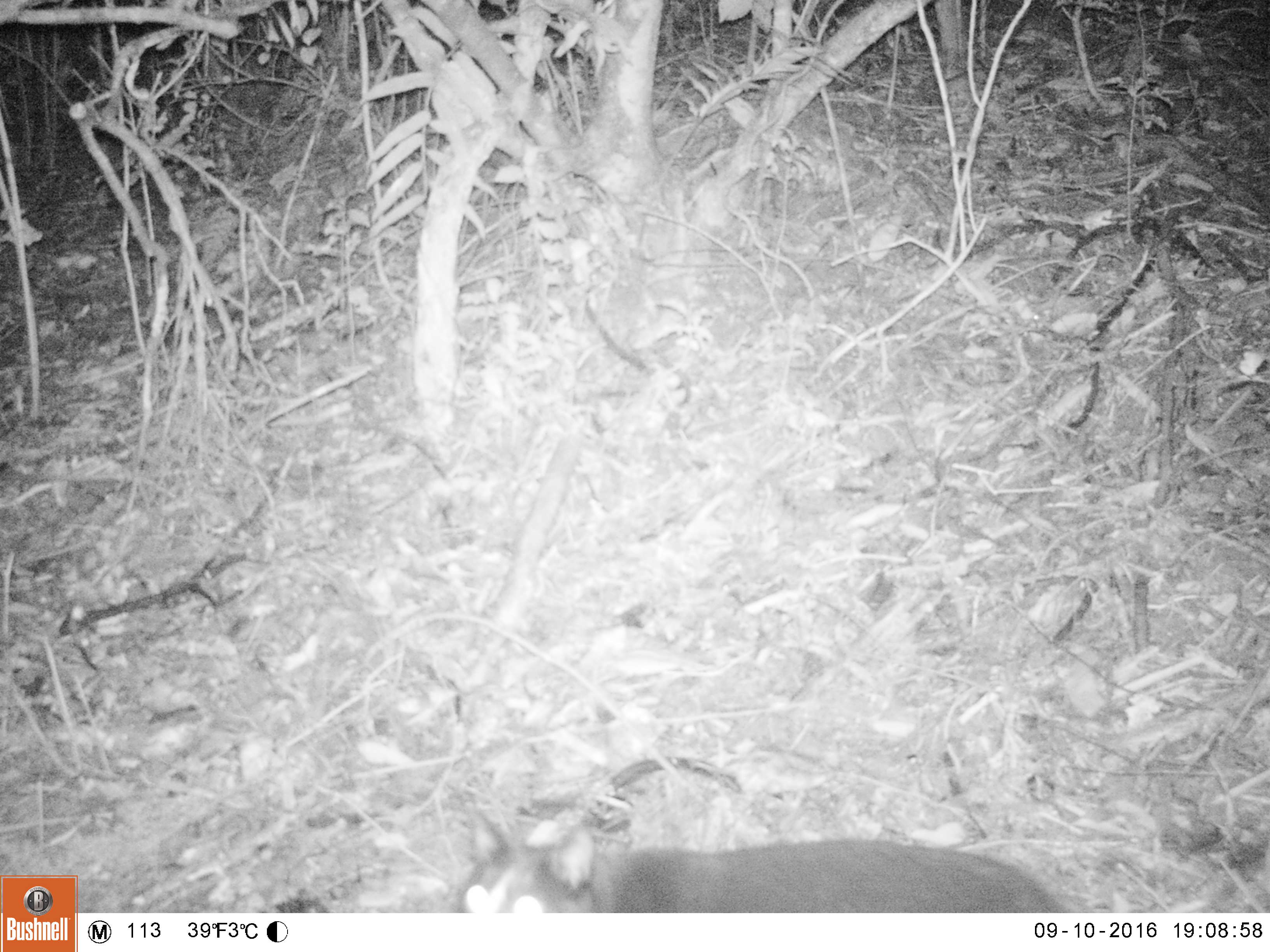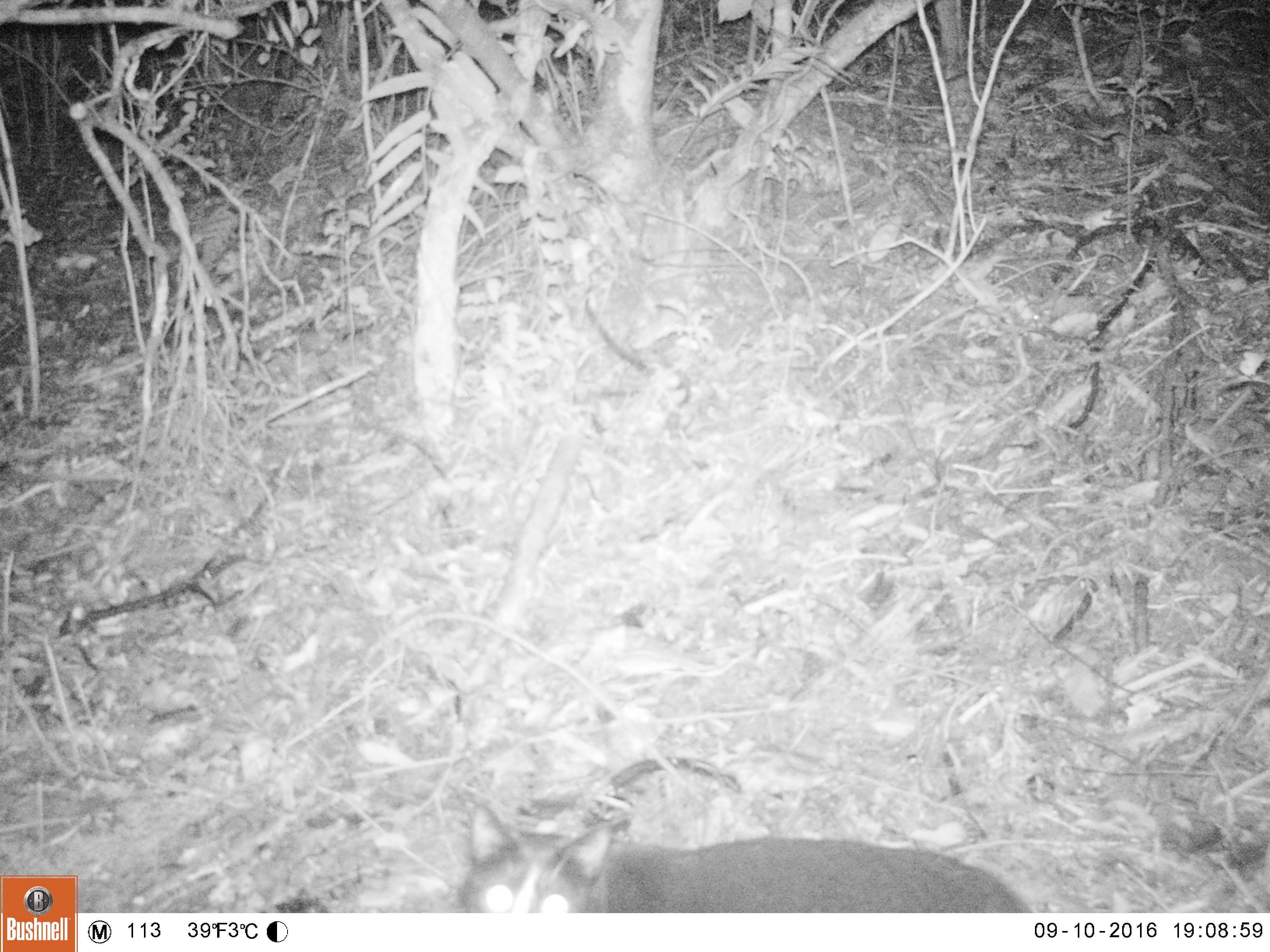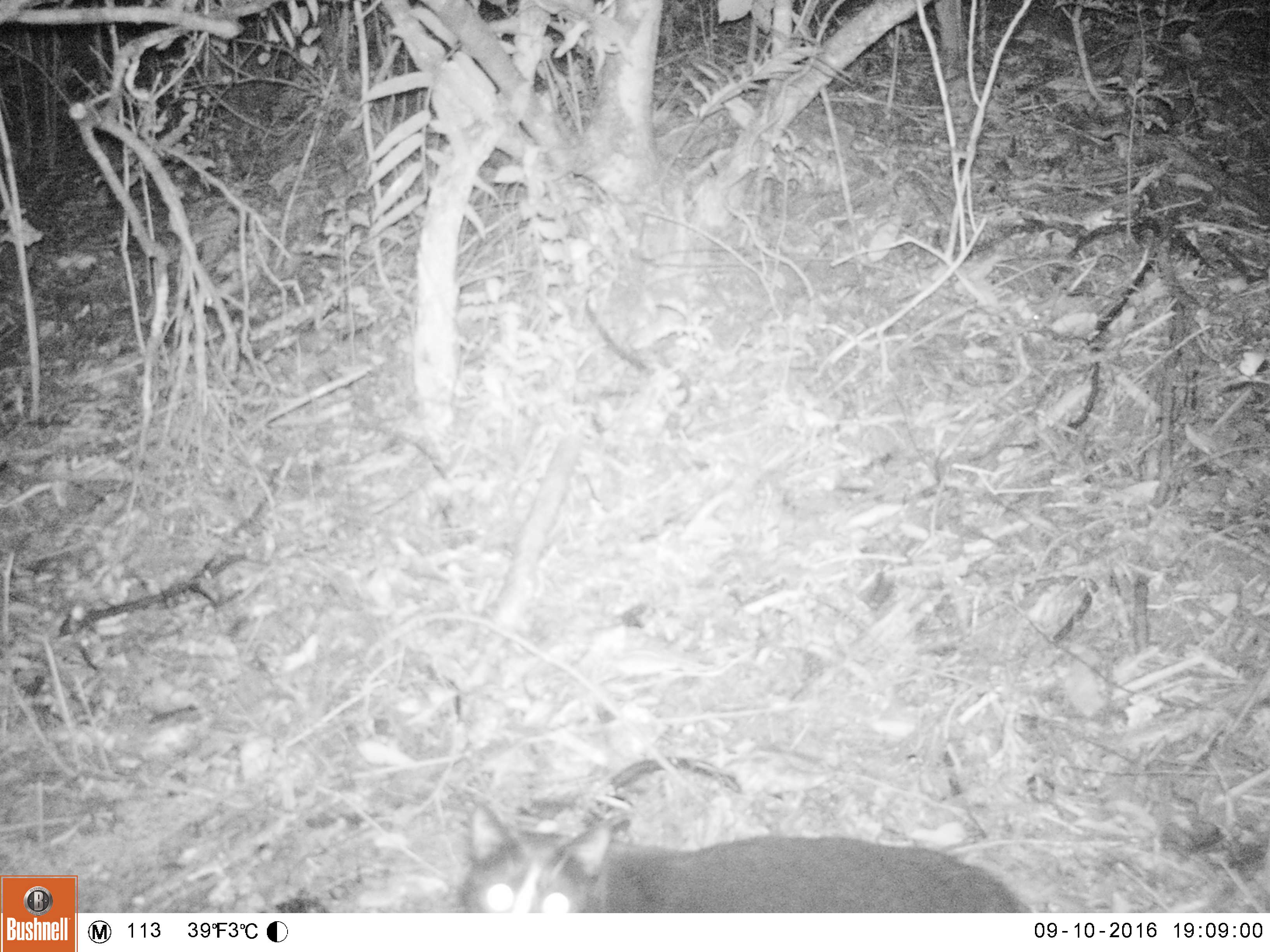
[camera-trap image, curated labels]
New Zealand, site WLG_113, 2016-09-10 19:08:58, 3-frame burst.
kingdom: Animalia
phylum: Chordata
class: Mammalia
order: Carnivora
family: Felidae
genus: Felis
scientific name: Felis catus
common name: domestic cat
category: cat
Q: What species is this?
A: Cat (domestic cat) (Felis catus).